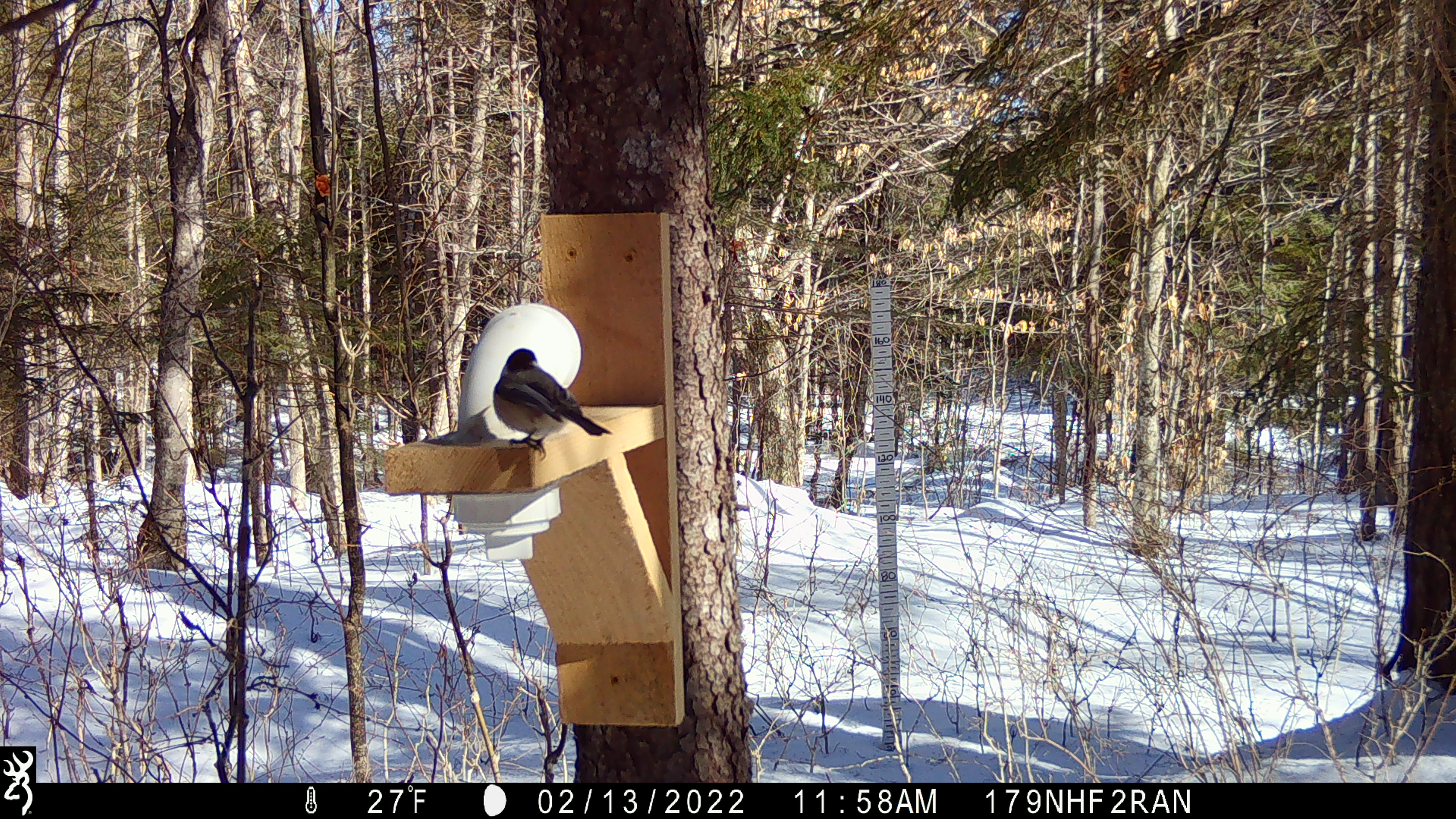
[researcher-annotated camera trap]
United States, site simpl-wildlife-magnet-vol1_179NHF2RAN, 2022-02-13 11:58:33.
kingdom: Animalia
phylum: Chordata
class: Aves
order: Passeriformes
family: Paridae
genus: Poecile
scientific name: Poecile atricapillus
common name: black-capped chickadee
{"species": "black-capped chickadee (Poecile atricapillus)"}